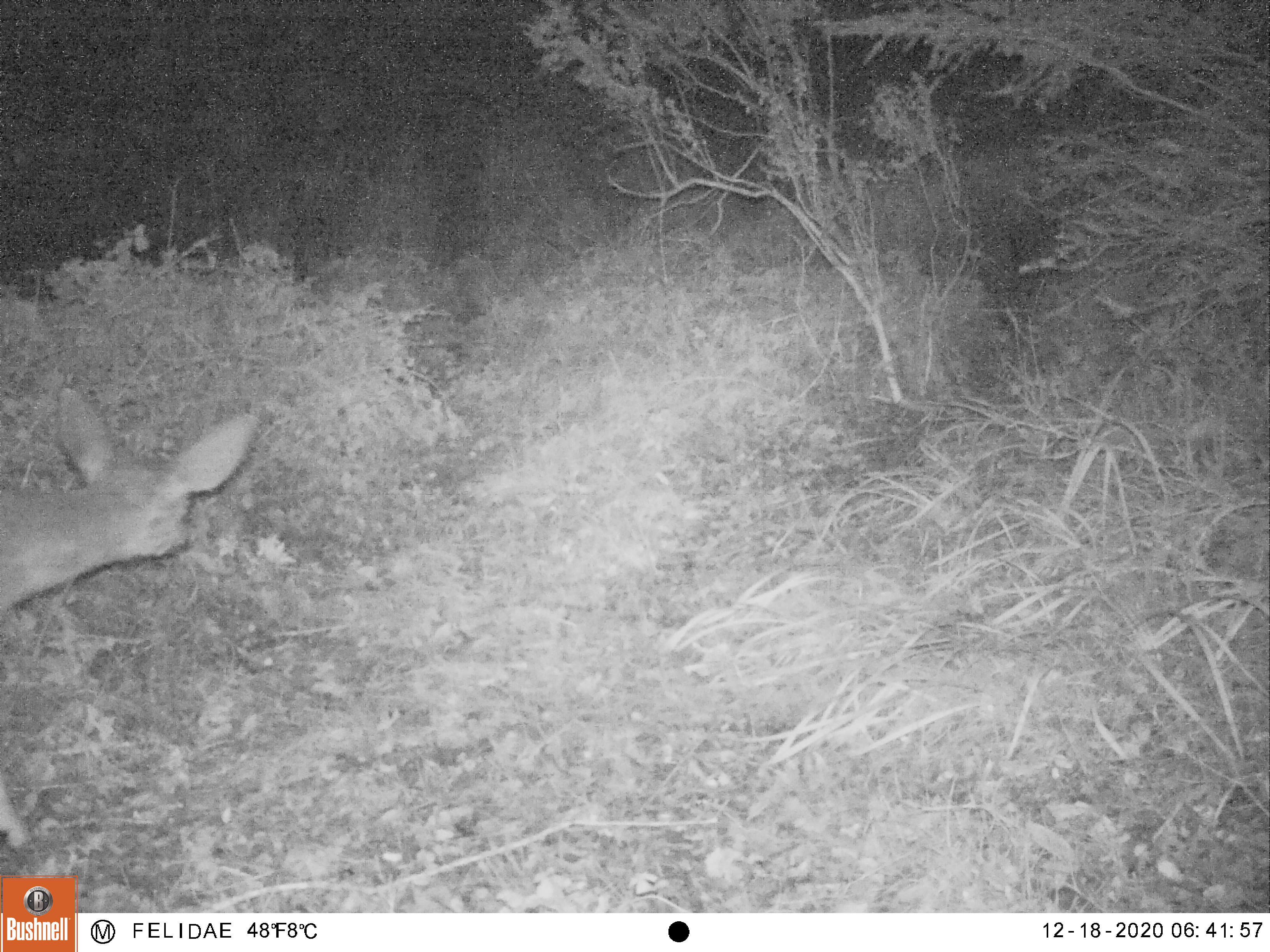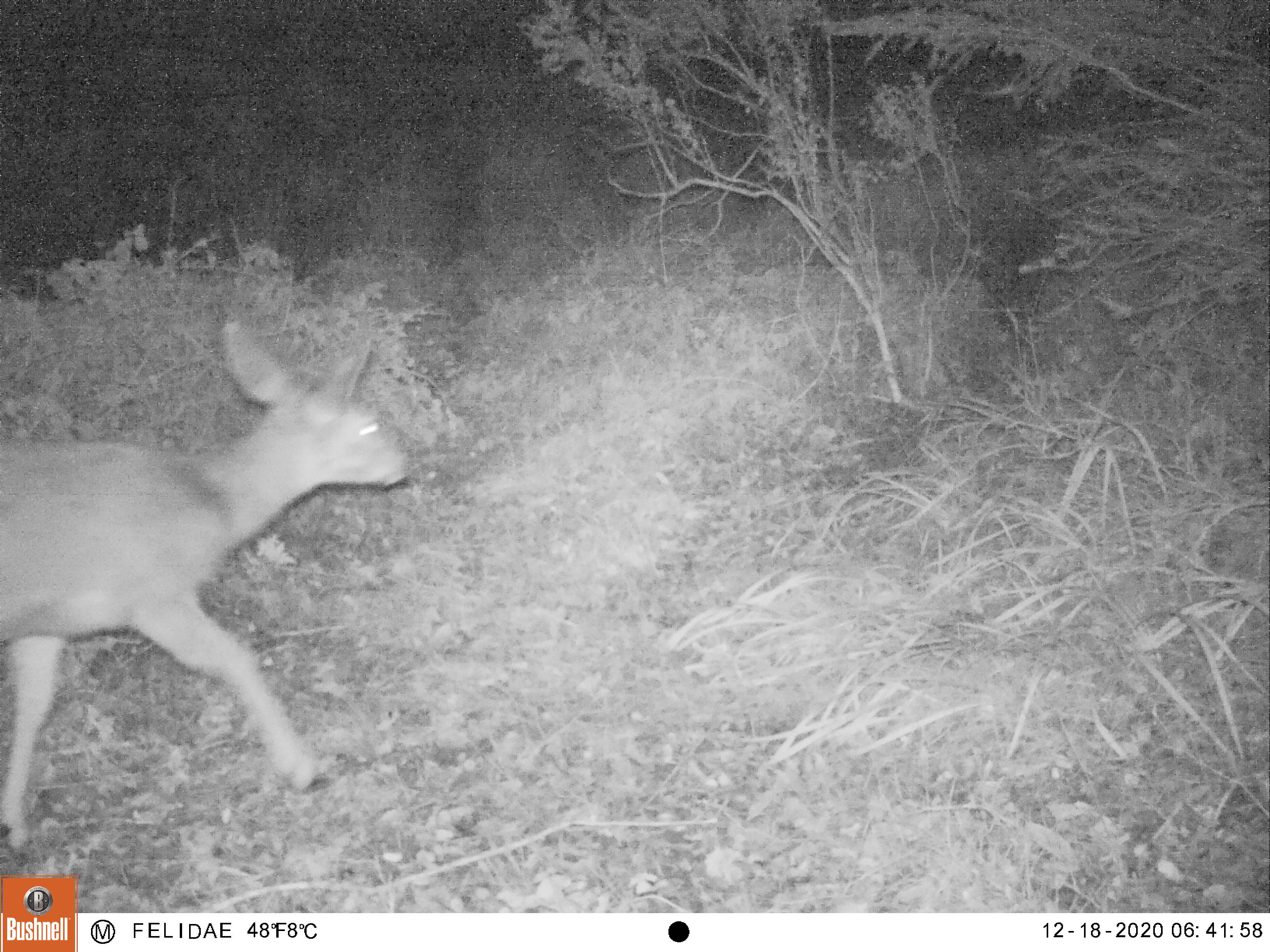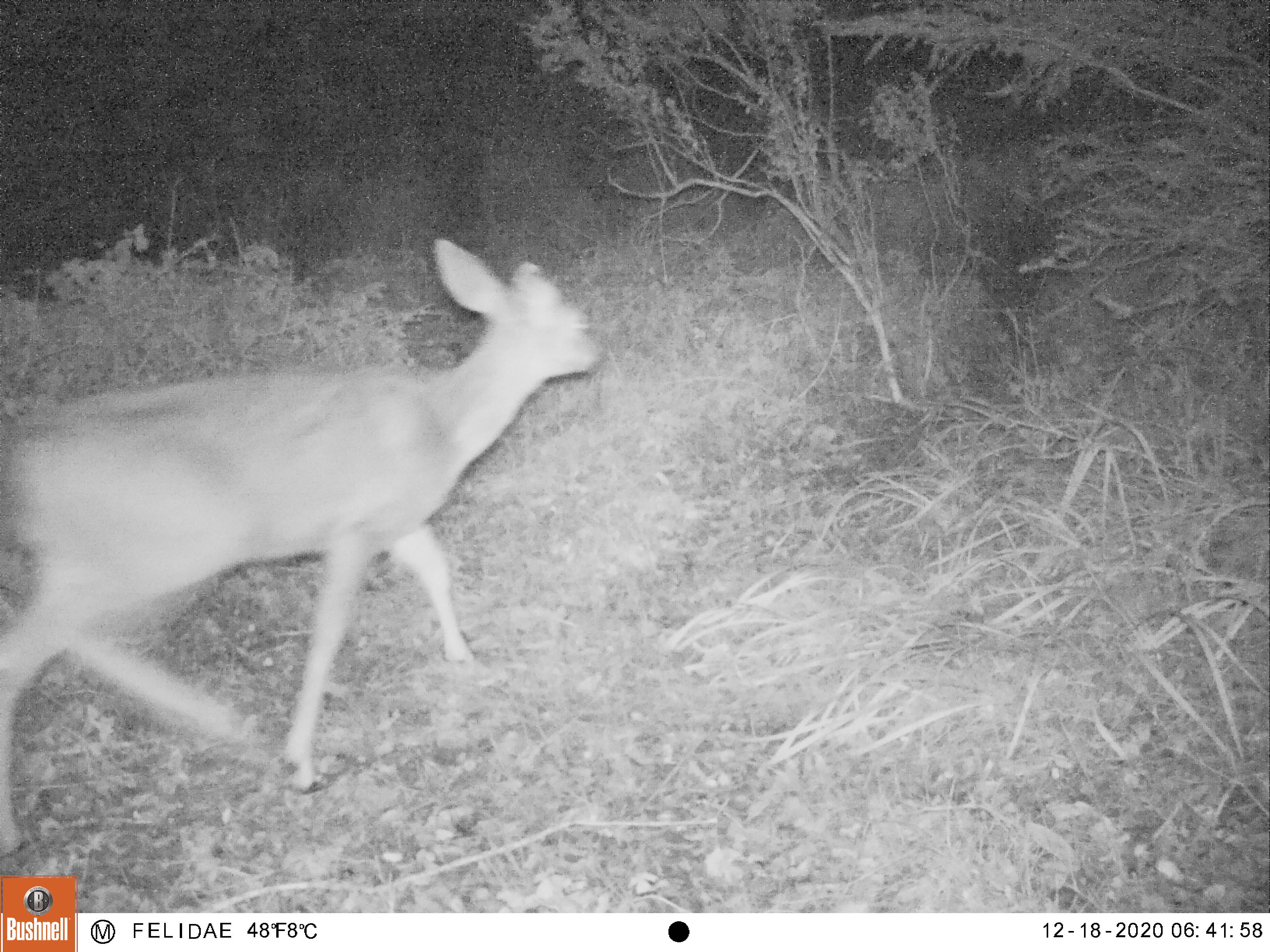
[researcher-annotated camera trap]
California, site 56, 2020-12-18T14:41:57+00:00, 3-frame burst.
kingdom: Animalia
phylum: Chordata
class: Mammalia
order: Artiodactyla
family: Cervidae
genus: Odocoileus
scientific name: Odocoileus hemionus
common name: mule deer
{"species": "mule deer (Odocoileus hemionus)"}